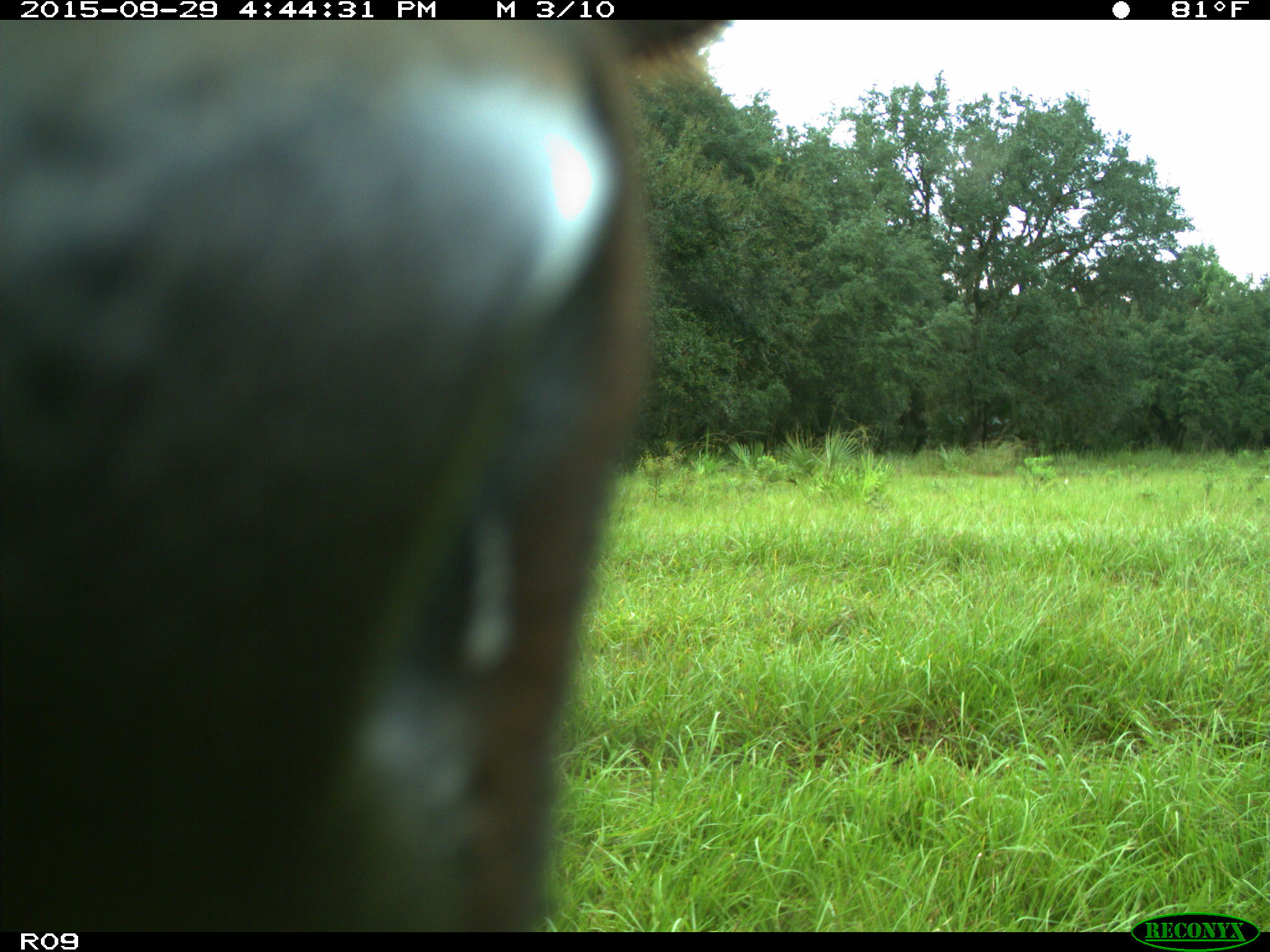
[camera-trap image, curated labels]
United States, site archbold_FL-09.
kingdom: Animalia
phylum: Chordata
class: Mammalia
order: Artiodactyla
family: Bovidae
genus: Bos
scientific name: Bos taurus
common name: domestic cow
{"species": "Bos taurus (domestic cow)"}